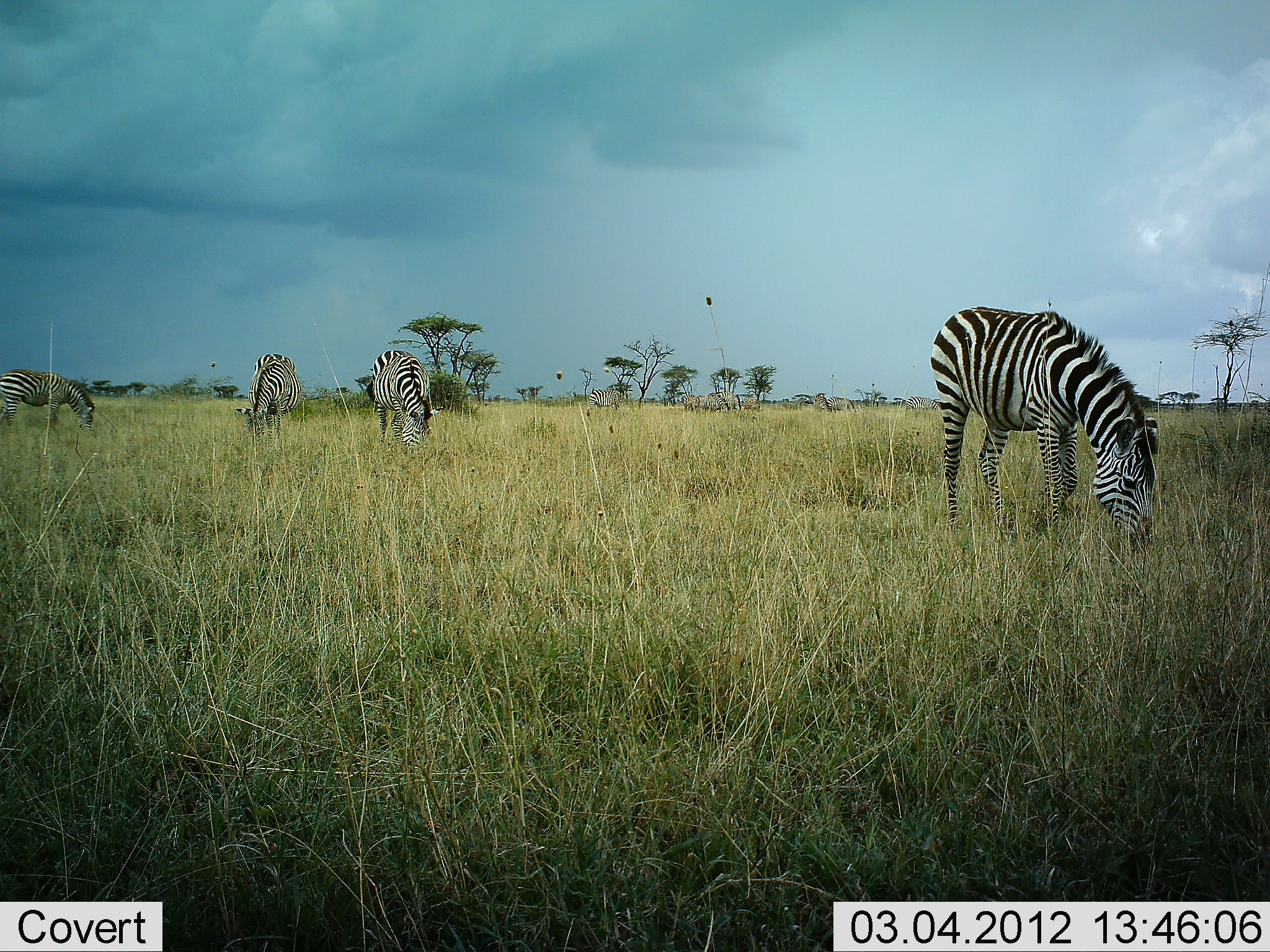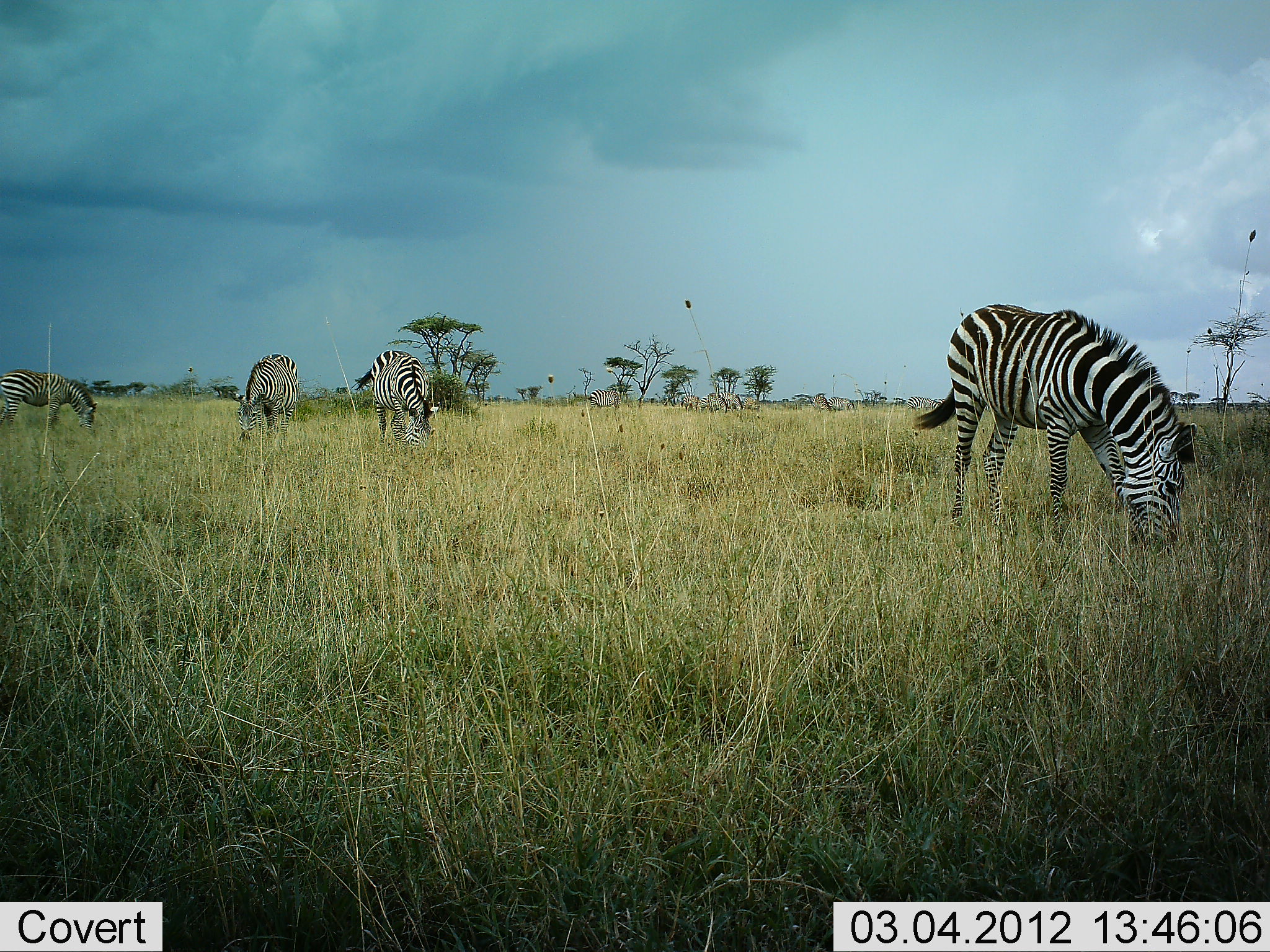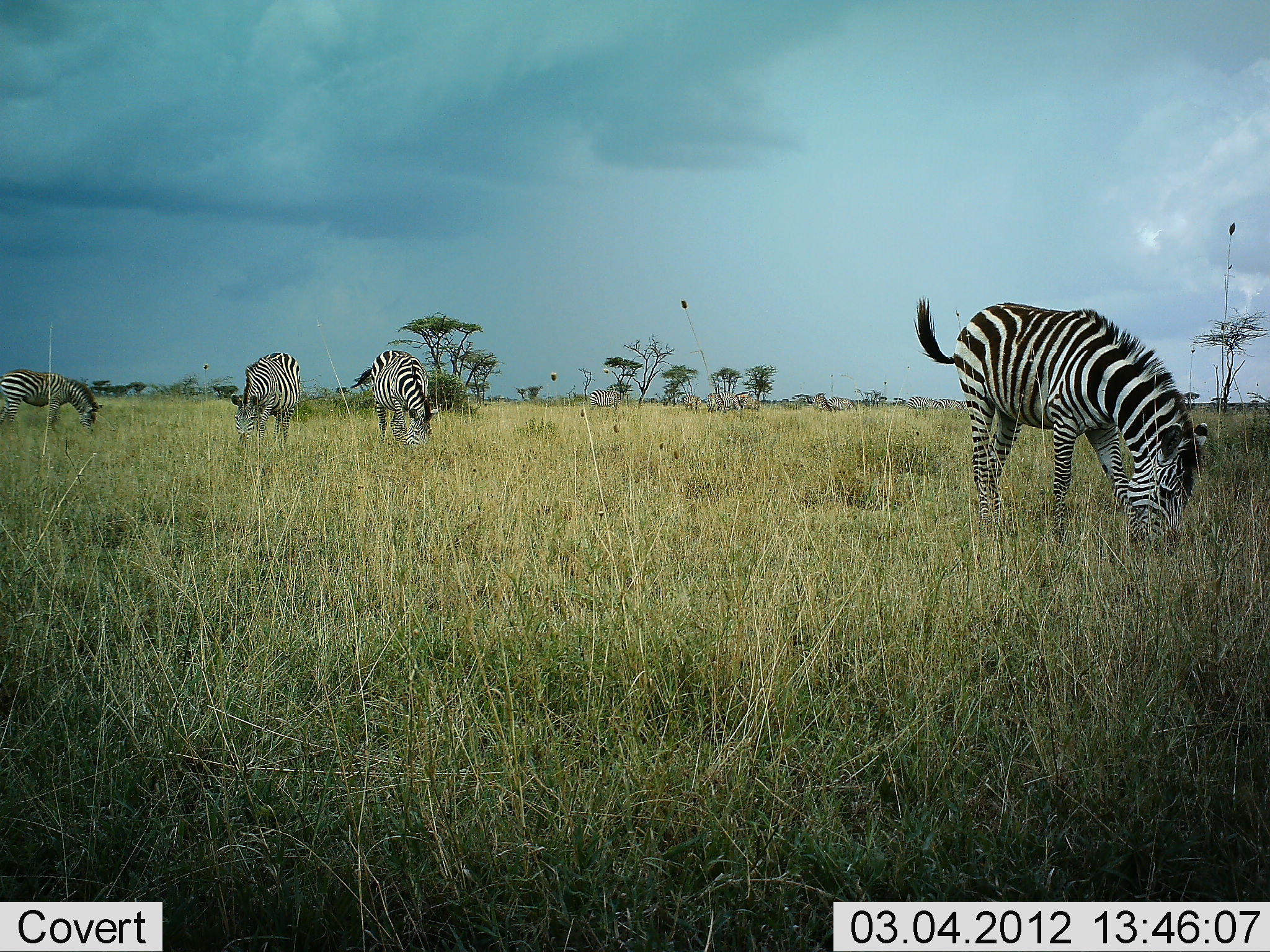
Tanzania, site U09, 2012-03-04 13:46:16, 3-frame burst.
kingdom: Animalia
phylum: Chordata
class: Mammalia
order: Perissodactyla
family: Equidae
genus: Equus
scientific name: Equus quagga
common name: plains zebra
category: zebra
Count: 10.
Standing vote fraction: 0%.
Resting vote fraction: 0%.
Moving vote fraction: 0%.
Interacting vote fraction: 10%.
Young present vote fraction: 0%.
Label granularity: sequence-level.